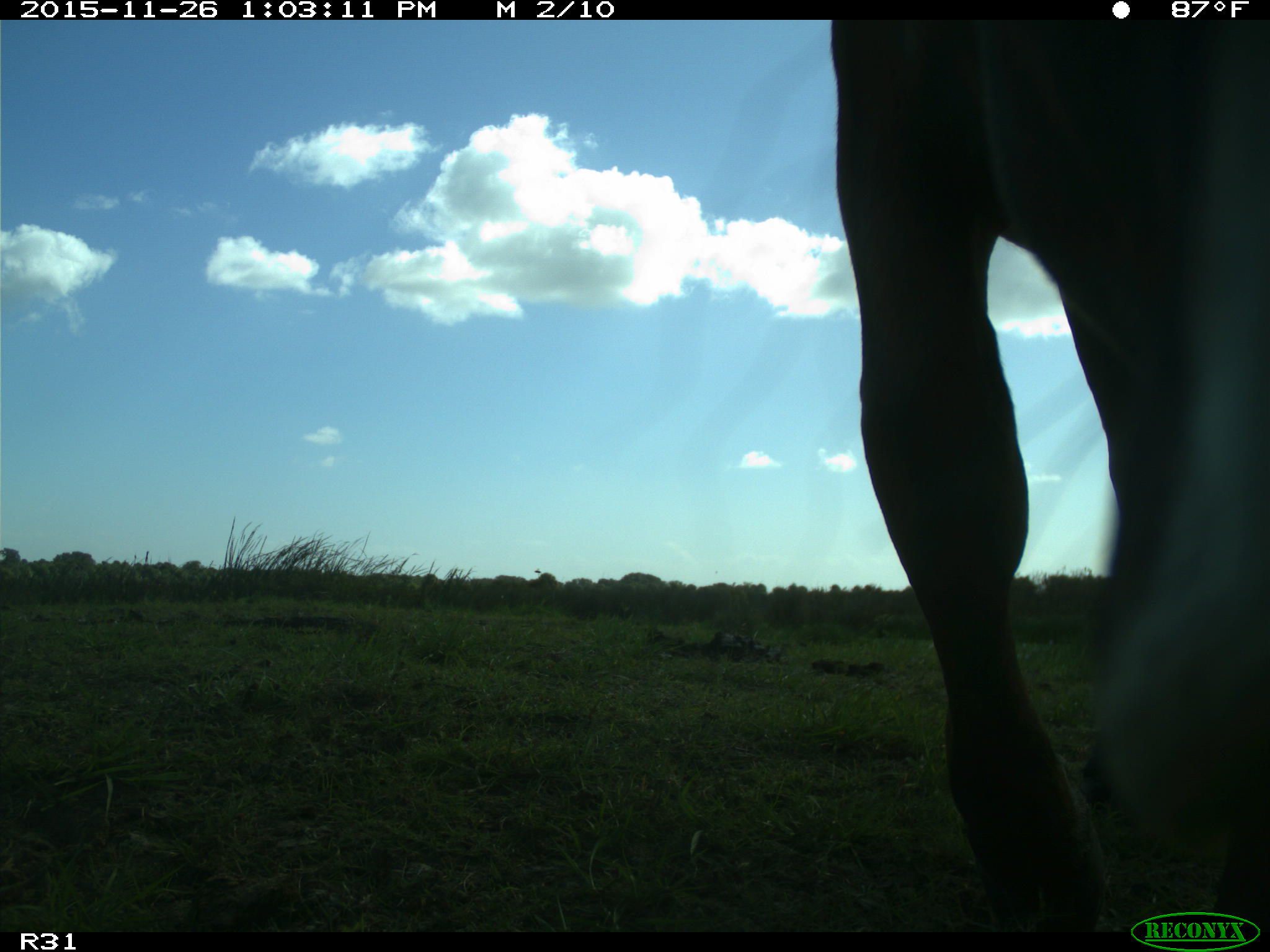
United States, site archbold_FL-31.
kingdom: Animalia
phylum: Chordata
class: Mammalia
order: Artiodactyla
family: Bovidae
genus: Bos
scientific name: Bos taurus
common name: domestic cow